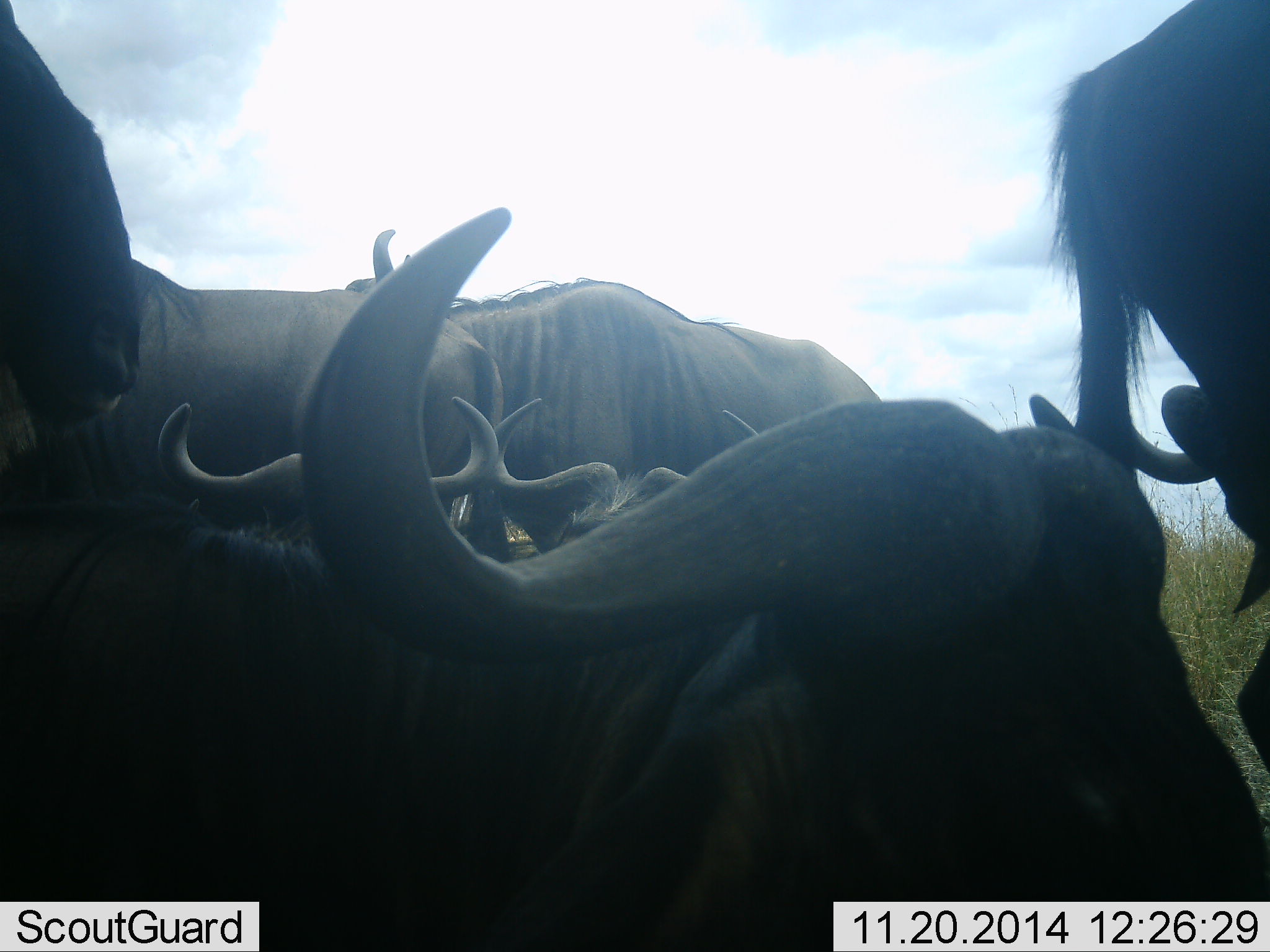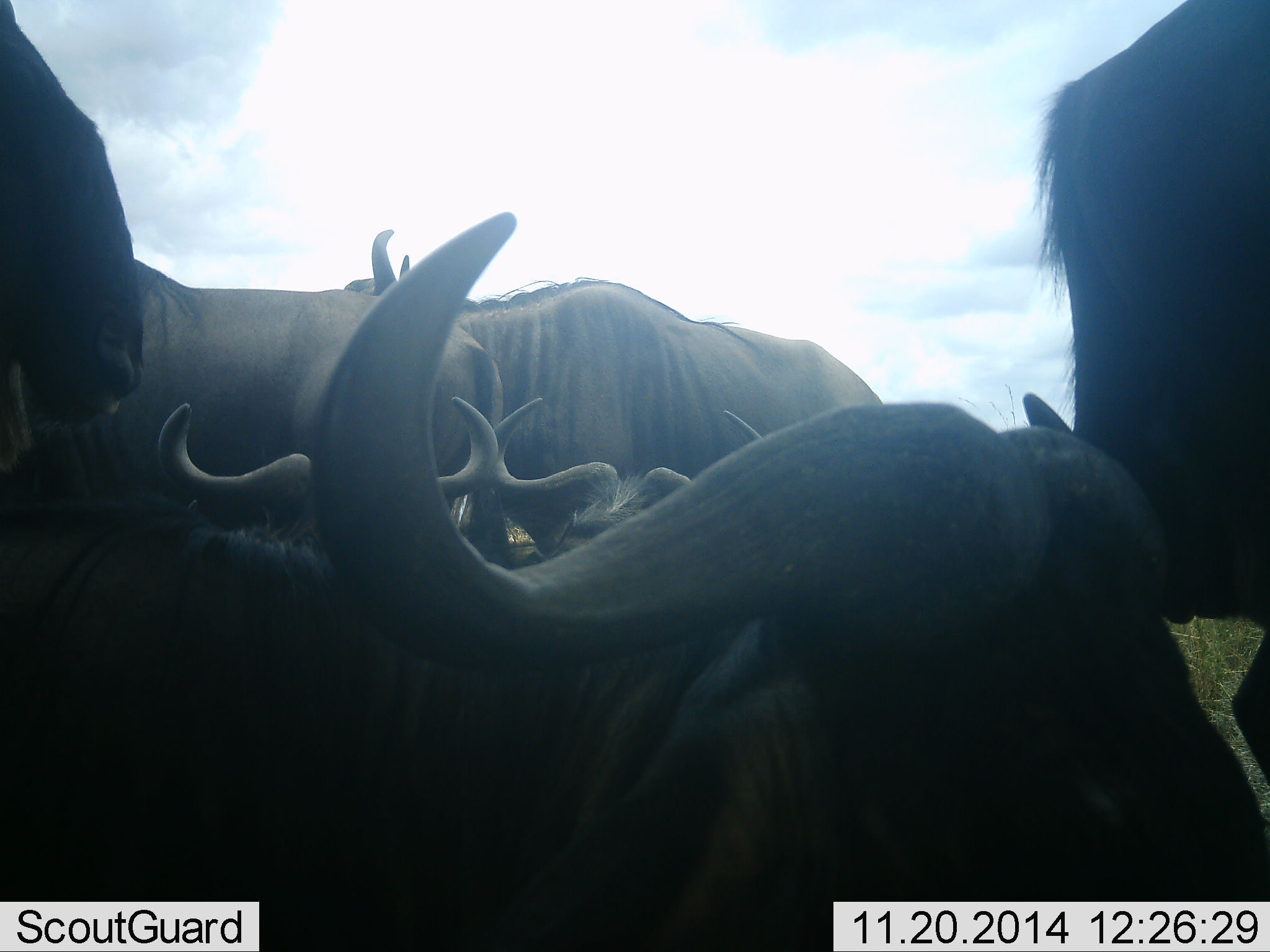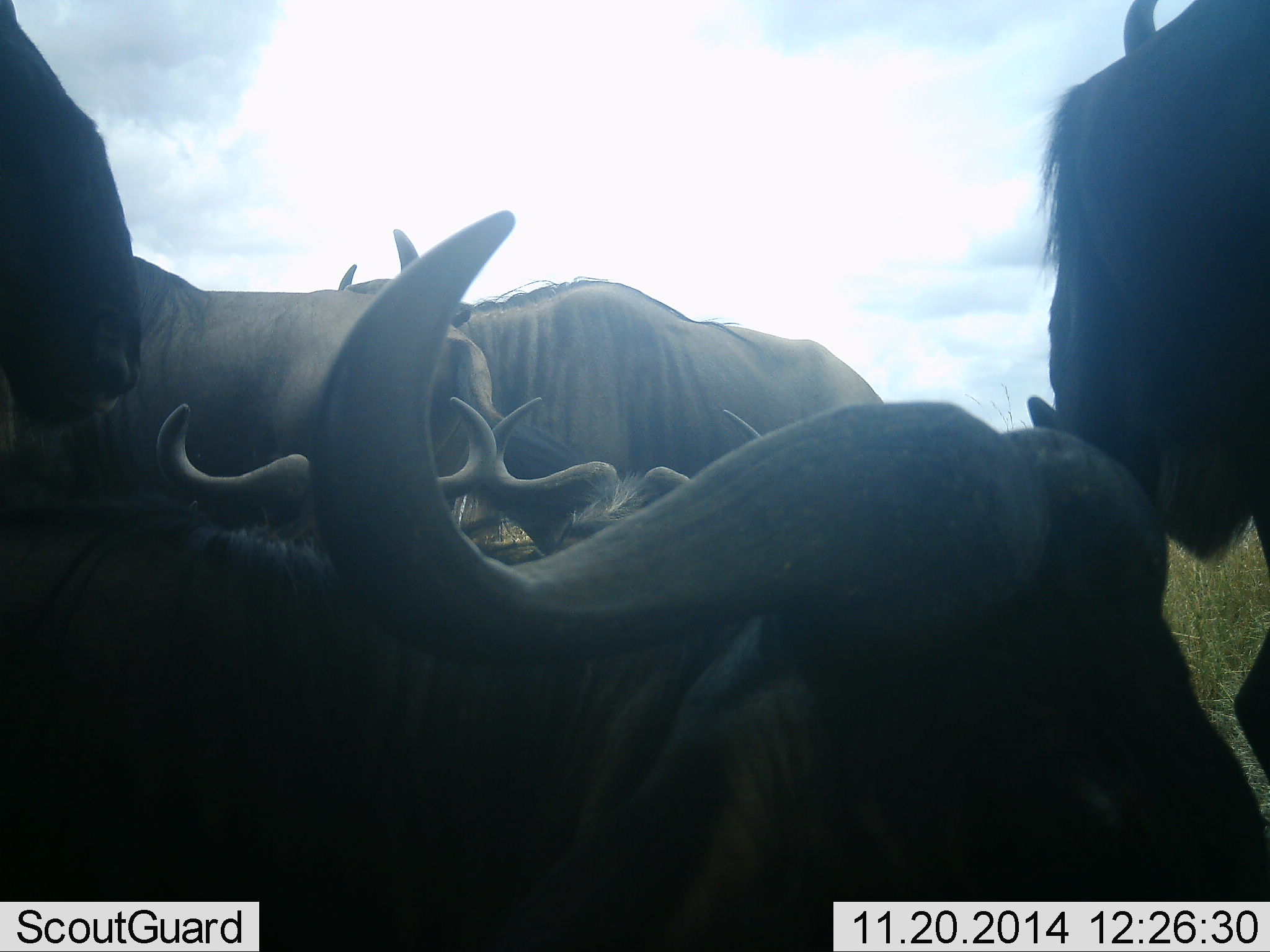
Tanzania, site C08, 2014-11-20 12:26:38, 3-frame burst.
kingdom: Animalia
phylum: Chordata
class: Mammalia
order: Artiodactyla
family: Bovidae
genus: Connochaetes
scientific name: Connochaetes taurinus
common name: blue wildebeest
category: wildebeest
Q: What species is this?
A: Wildebeest (blue wildebeest) (Connochaetes taurinus).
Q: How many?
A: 7.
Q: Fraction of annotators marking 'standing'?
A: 80%.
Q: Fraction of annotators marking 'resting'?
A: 80%.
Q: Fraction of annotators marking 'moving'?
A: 0%.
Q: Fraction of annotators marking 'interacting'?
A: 10%.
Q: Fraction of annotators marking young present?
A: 0%.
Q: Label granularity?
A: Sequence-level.